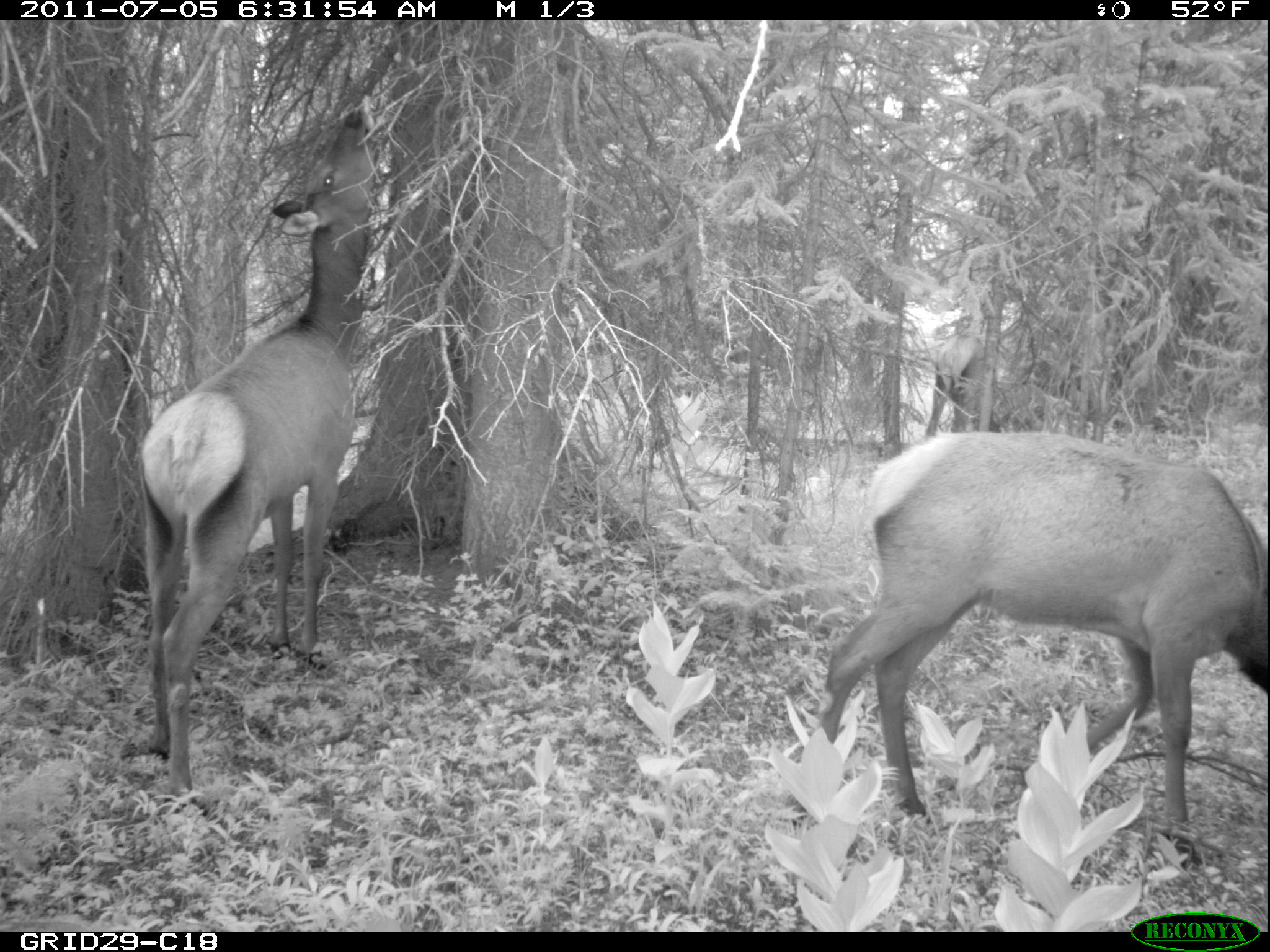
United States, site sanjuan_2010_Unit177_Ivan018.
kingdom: Animalia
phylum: Chordata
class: Mammalia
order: Artiodactyla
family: Cervidae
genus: Cervus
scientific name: Cervus elaphus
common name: red deer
Cervus elaphus (red deer).